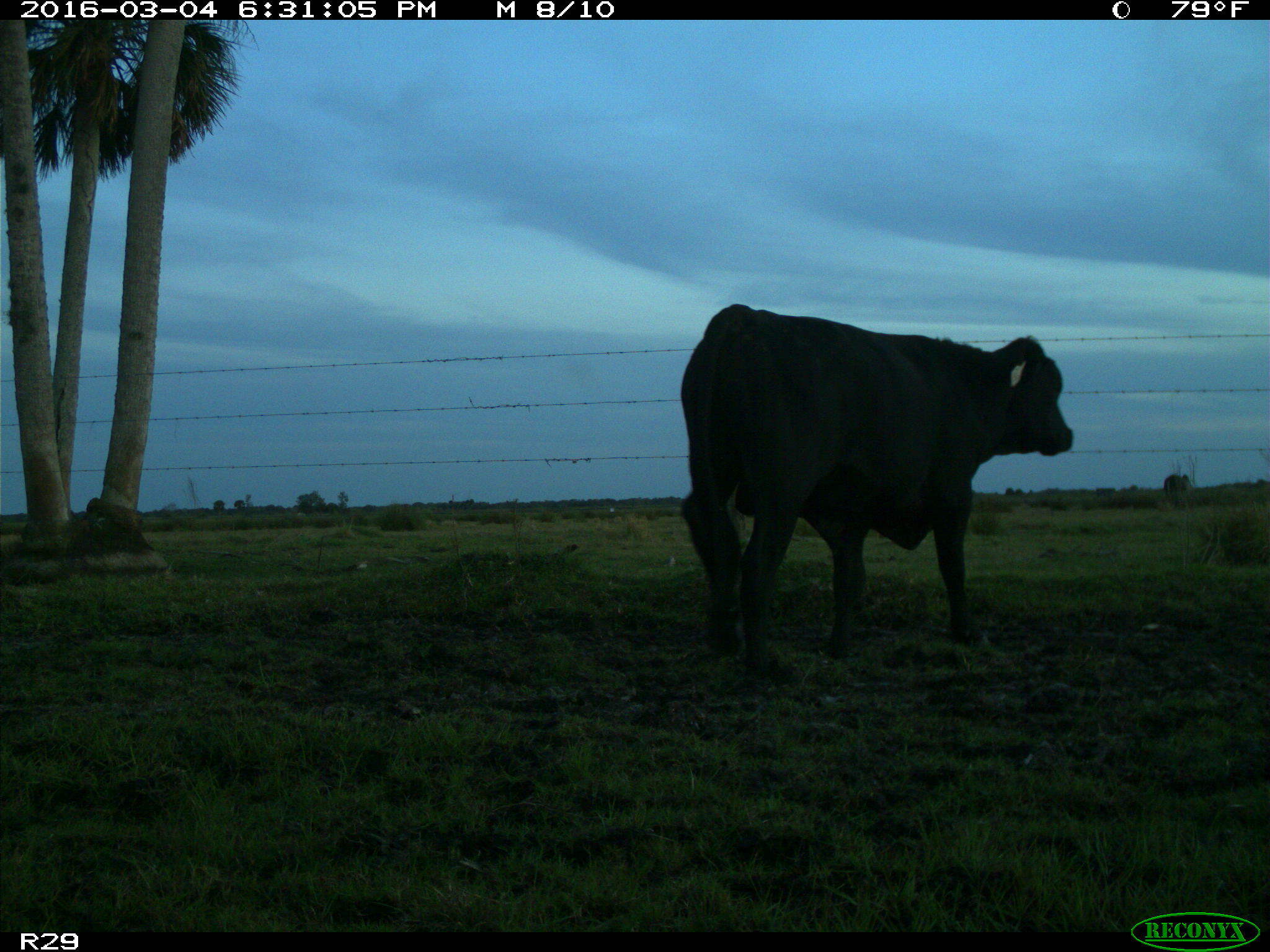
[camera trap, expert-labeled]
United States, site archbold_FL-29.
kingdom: Animalia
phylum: Chordata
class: Mammalia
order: Artiodactyla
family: Bovidae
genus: Bos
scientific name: Bos taurus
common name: domestic cow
Bos taurus (domestic cow).